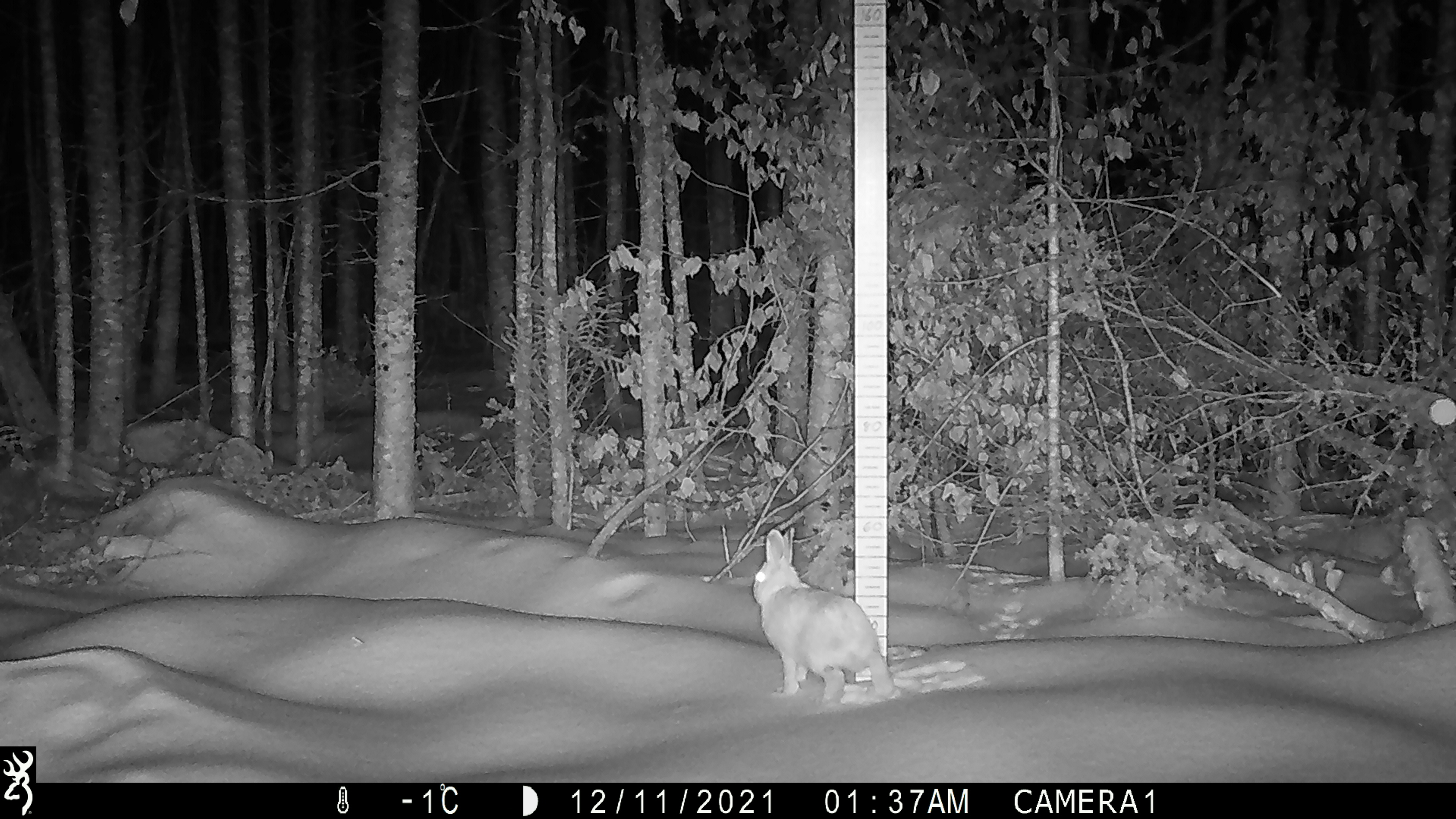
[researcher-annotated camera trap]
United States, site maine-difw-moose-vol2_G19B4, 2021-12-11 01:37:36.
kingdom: Animalia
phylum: Chordata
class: Mammalia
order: Lagomorpha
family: Leporidae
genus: Lepus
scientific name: Lepus americanus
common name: snowshoe hare